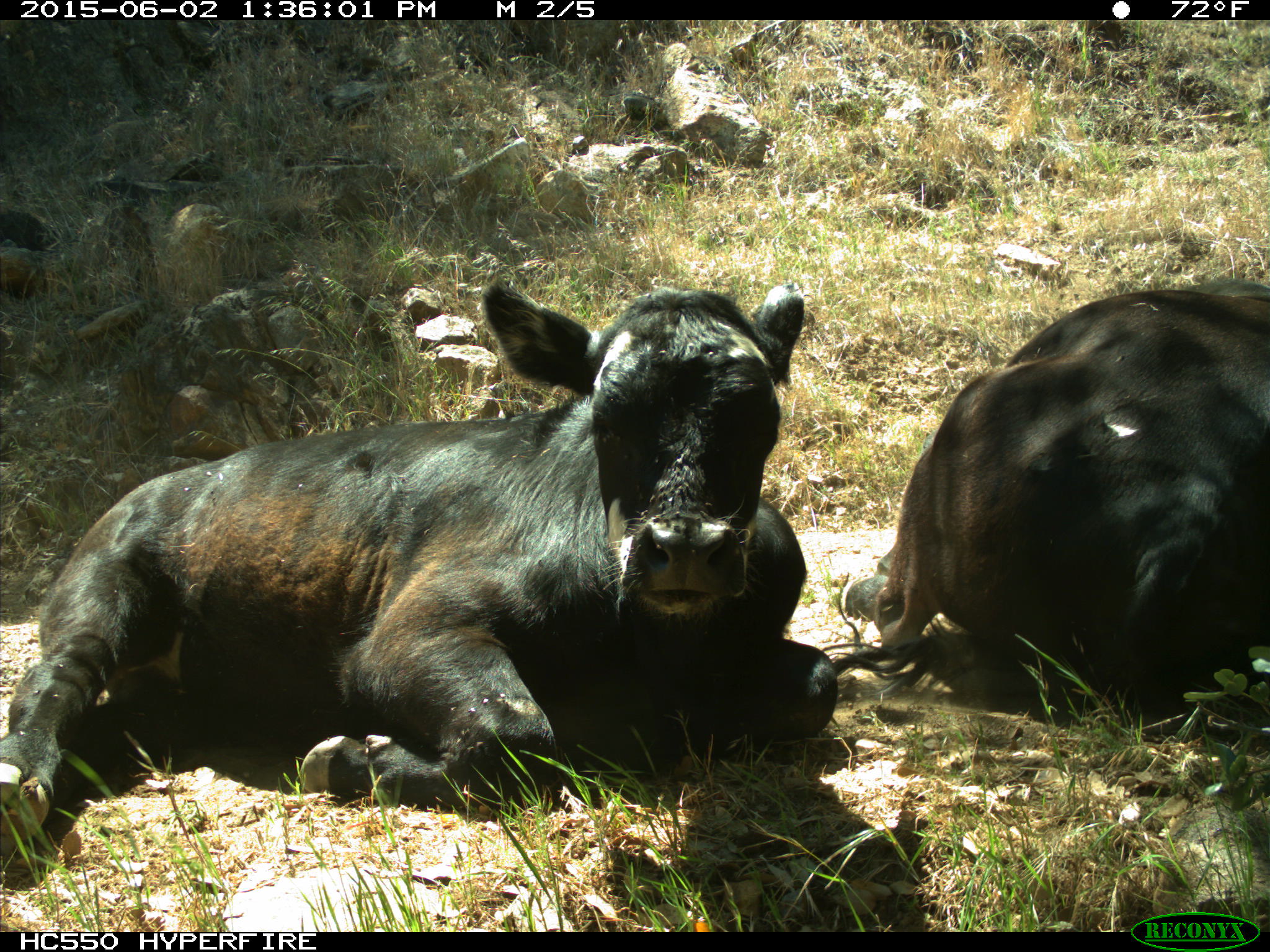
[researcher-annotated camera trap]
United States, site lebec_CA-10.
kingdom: Animalia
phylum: Chordata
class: Mammalia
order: Artiodactyla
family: Bovidae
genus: Bos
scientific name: Bos taurus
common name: domestic cow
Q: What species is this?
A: Bos taurus (domestic cow).